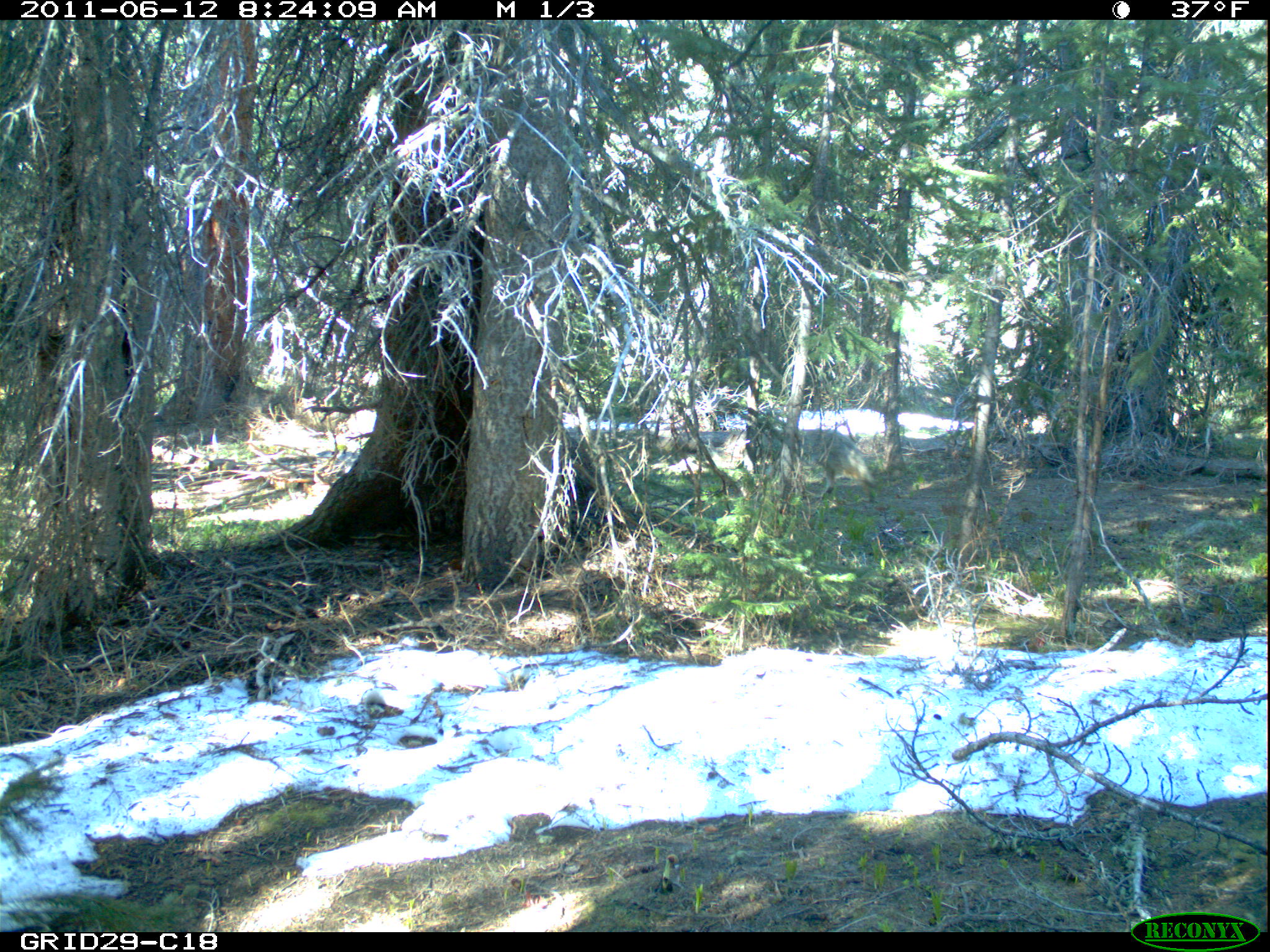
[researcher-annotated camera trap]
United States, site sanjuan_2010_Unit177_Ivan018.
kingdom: Animalia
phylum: Chordata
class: Mammalia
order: Carnivora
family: Canidae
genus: Canis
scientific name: Canis latrans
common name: coyote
Canis latrans (coyote).